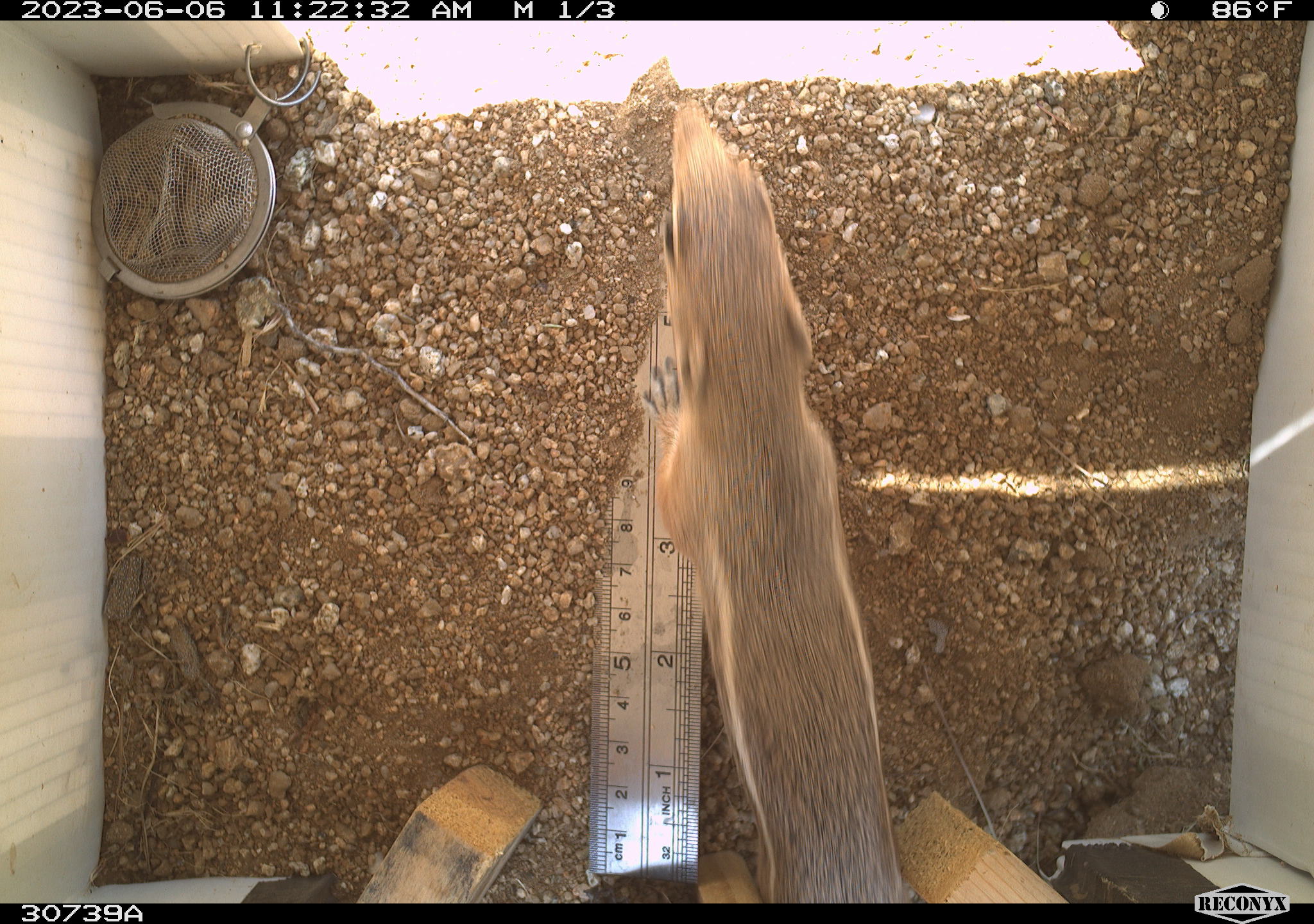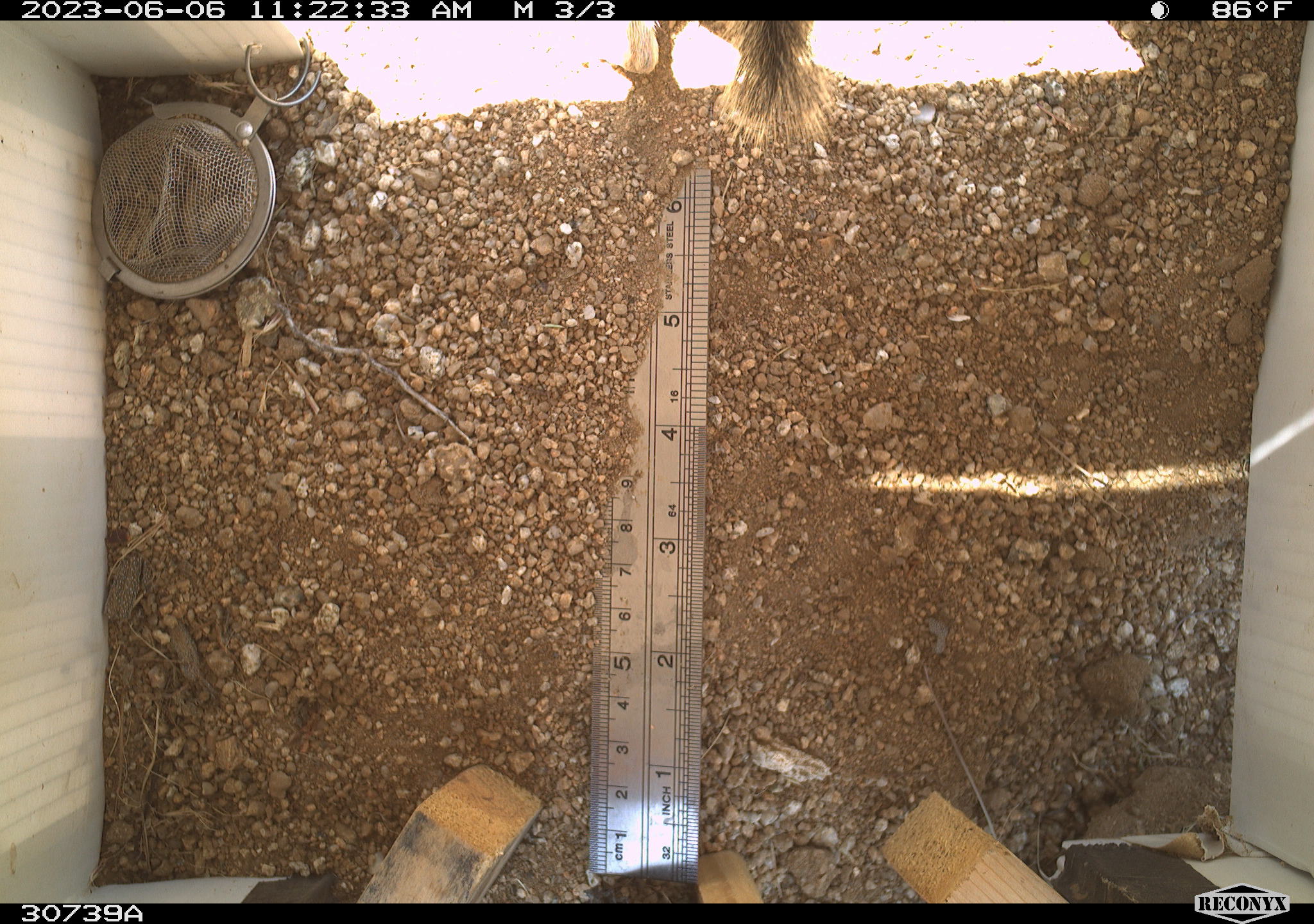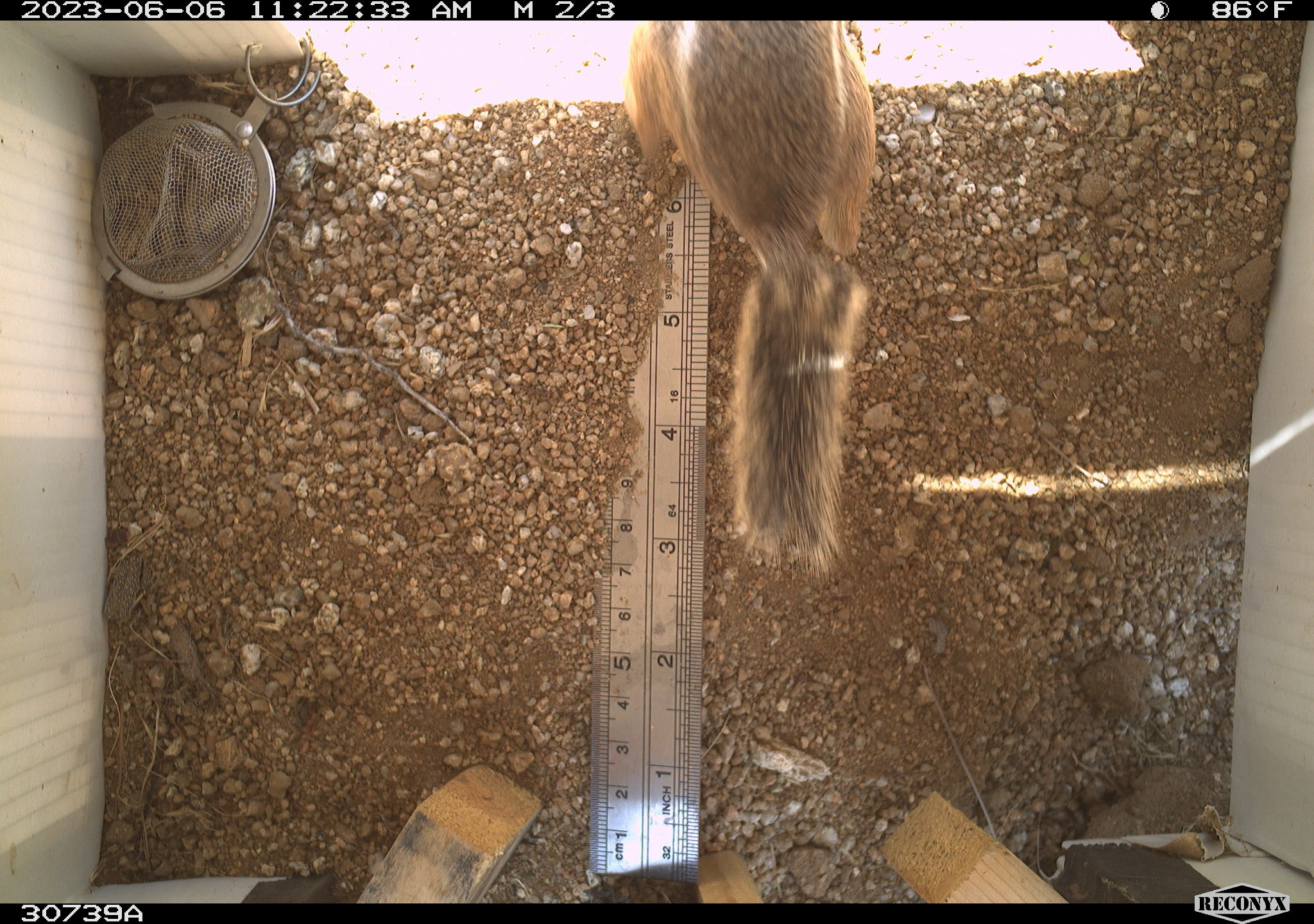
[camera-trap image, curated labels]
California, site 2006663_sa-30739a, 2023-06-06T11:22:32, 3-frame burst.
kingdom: Animalia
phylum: Chordata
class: Mammalia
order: Rodentia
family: Sciuridae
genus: Ammospermophilus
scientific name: Ammospermophilus leucurus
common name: white-tailed antelope squirrel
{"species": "white-tailed antelope squirrel (Ammospermophilus leucurus)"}